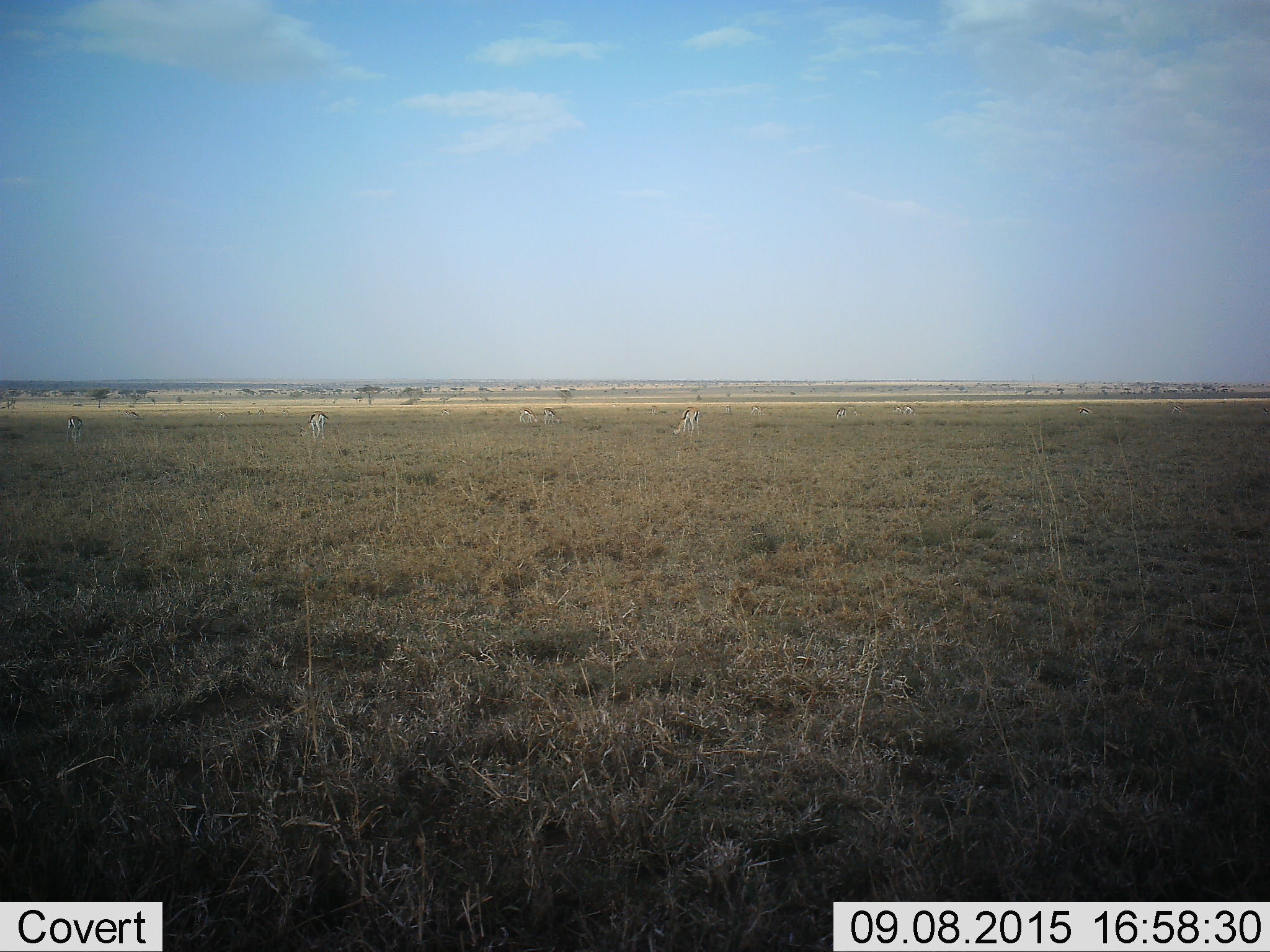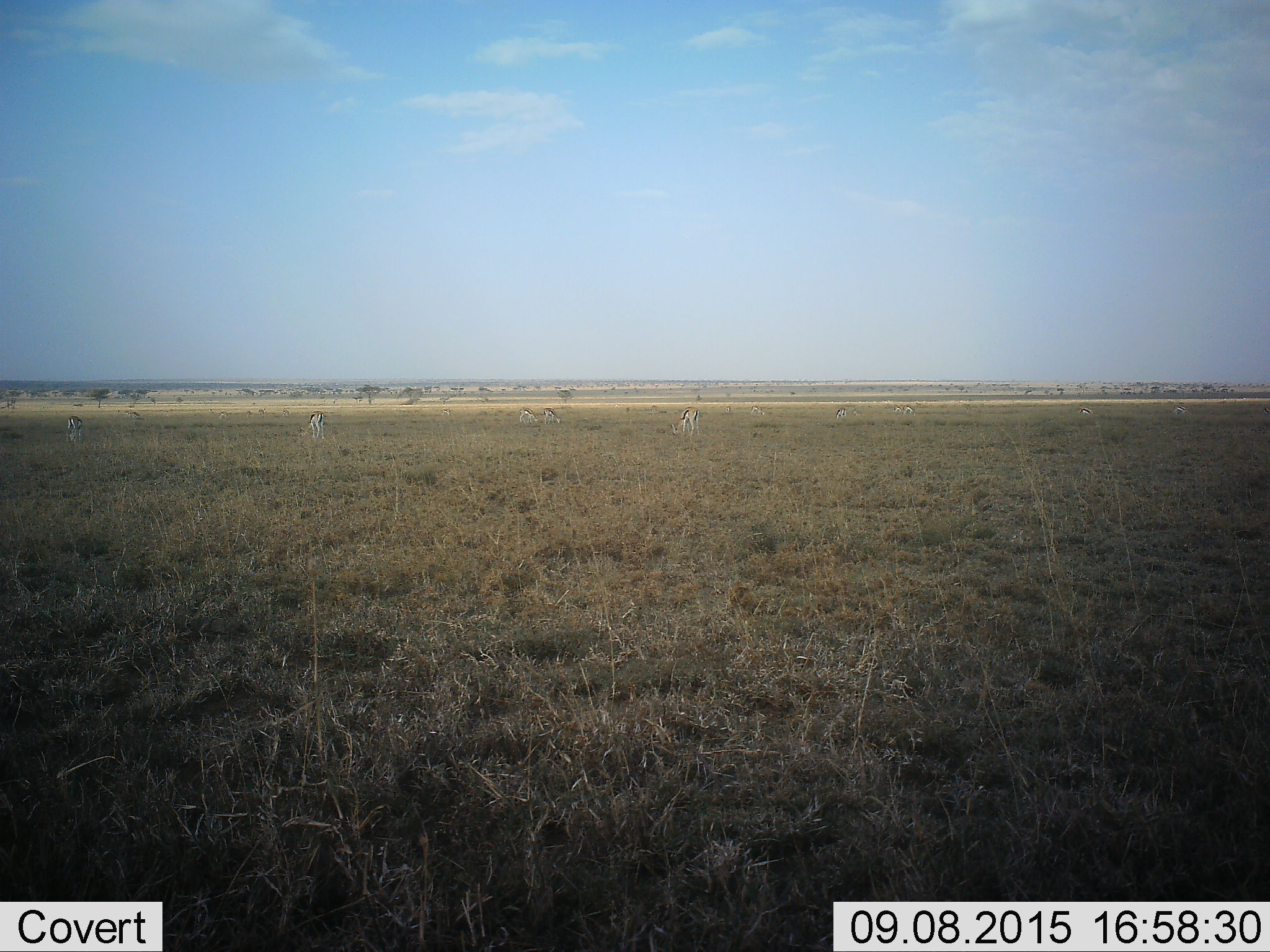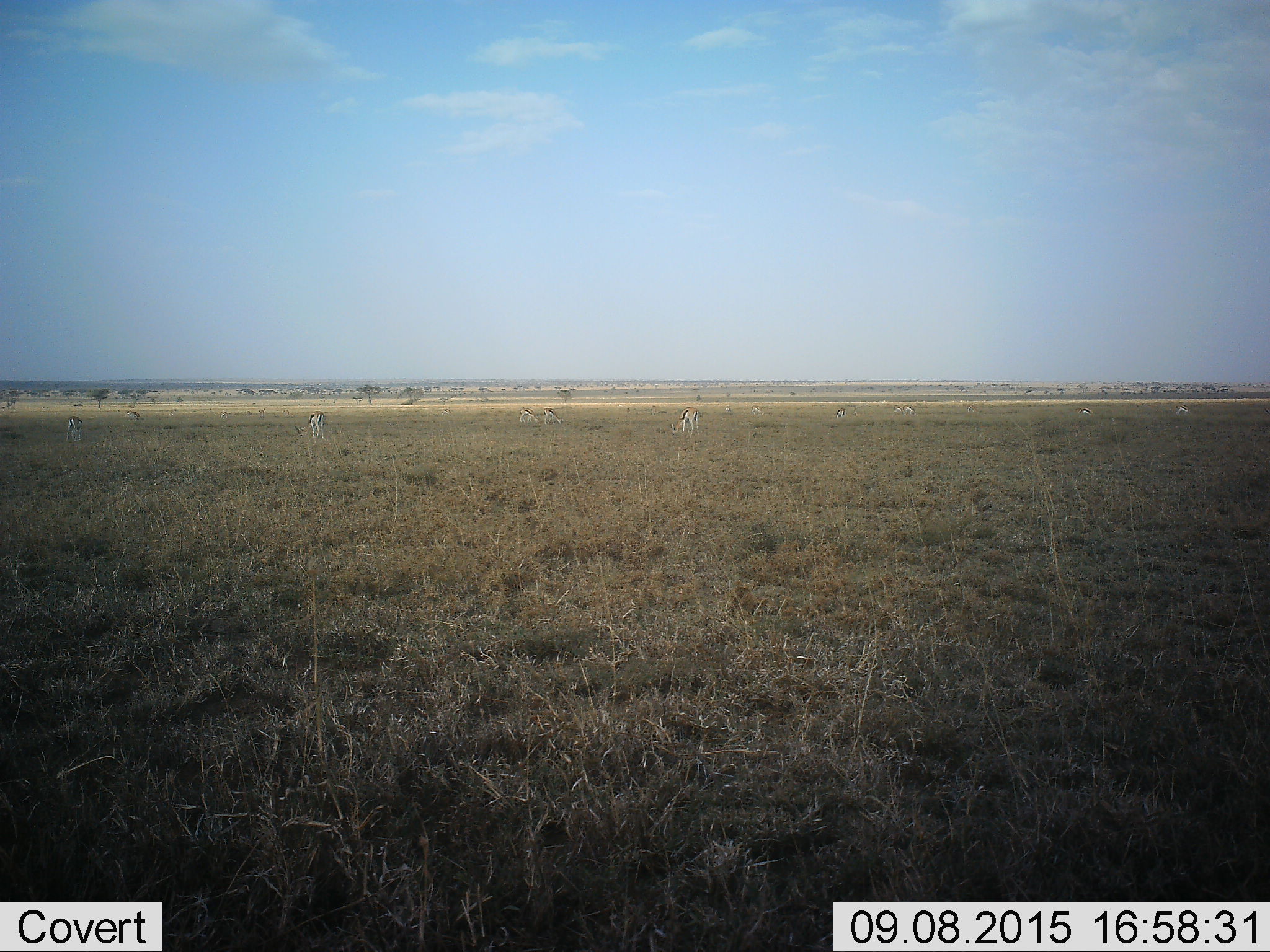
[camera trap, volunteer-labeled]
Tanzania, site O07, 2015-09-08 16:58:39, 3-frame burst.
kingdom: Animalia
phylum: Chordata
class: Mammalia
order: Artiodactyla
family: Bovidae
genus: Eudorcas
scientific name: Eudorcas thomsonii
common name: thomson's gazelle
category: gazellethomsons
Gazellethomsons (thomson's gazelle) (Eudorcas thomsonii), count 11-50. Behavior (volunteer vote fractions): standing 56%, resting 0%, moving 22%, interacting 0%. Young present (vote fraction): 11%. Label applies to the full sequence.